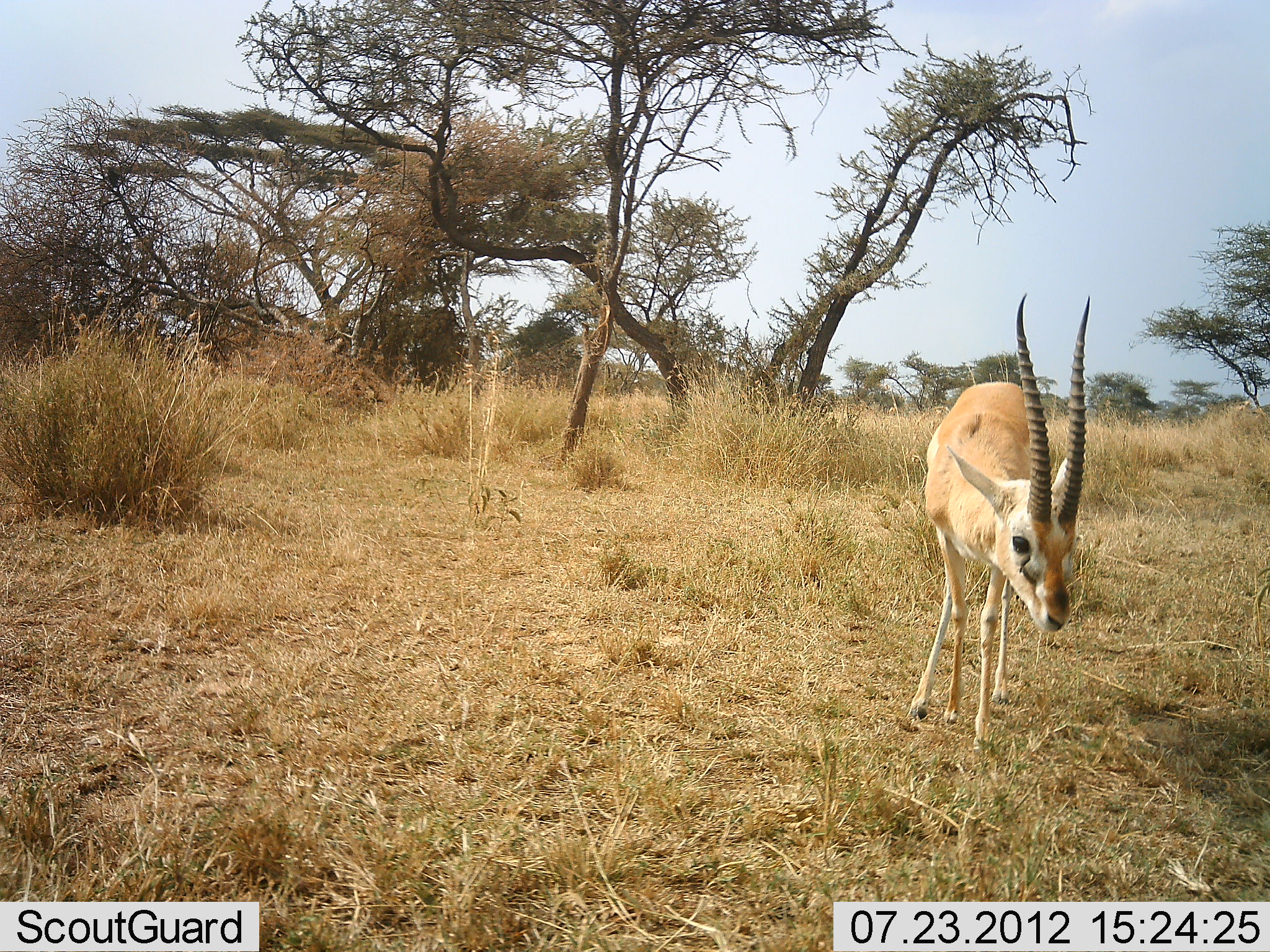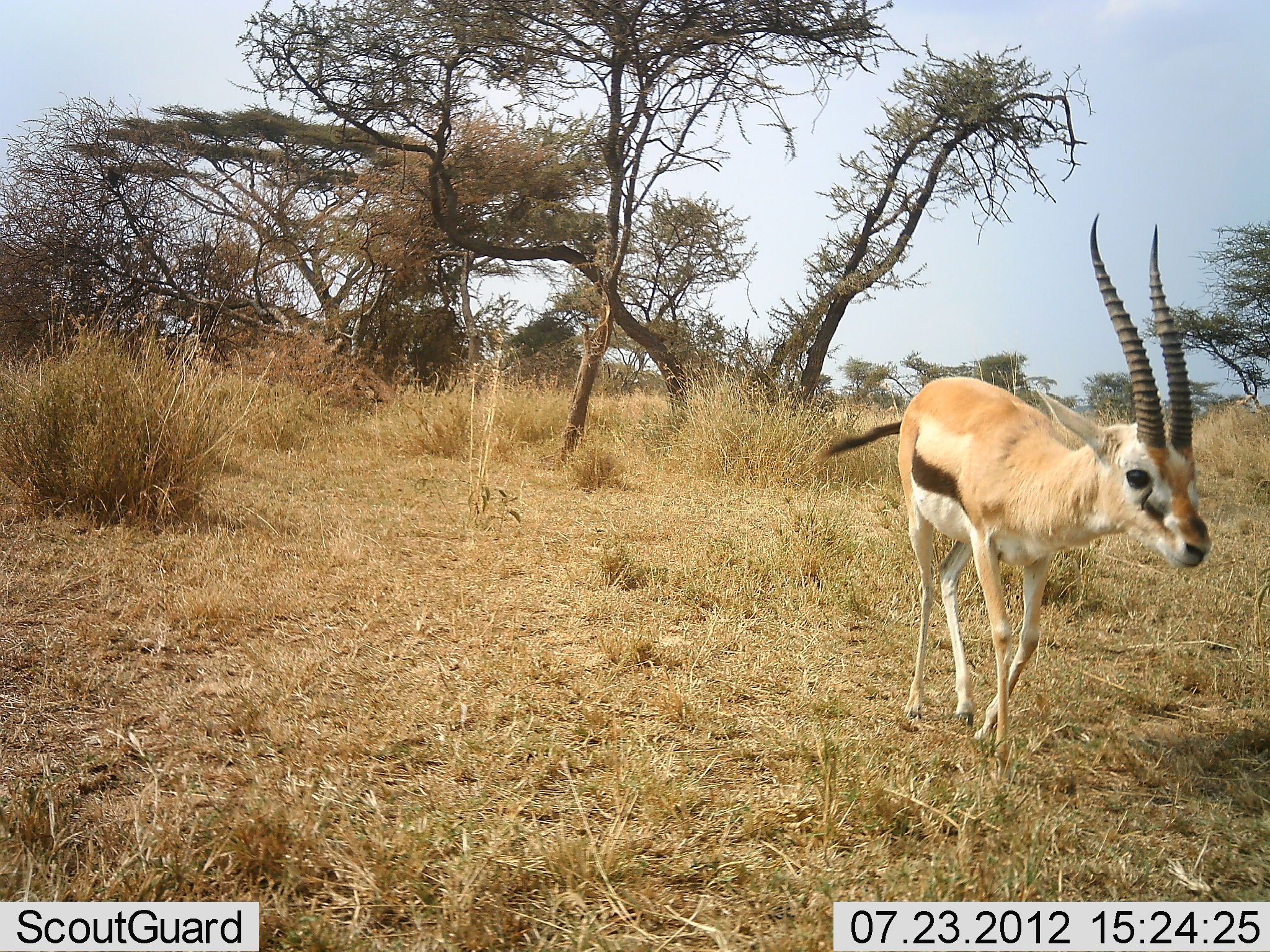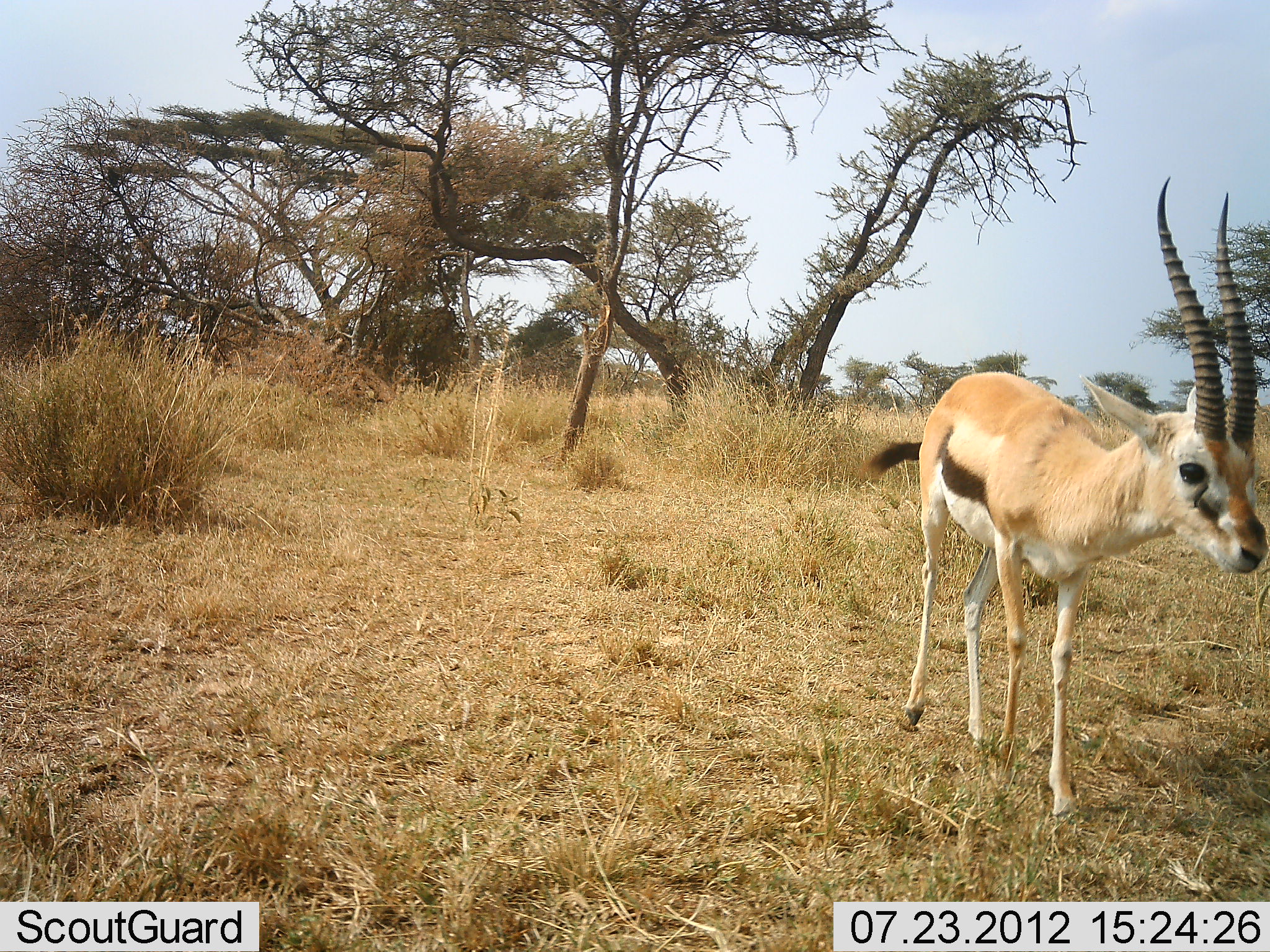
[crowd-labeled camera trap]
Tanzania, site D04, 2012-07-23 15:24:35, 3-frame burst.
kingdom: Animalia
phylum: Chordata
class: Mammalia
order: Artiodactyla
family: Bovidae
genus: Eudorcas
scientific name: Eudorcas thomsonii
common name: thomson's gazelle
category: gazellethomsons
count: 1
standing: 0%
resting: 0%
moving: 100%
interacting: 0%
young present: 0%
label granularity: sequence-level